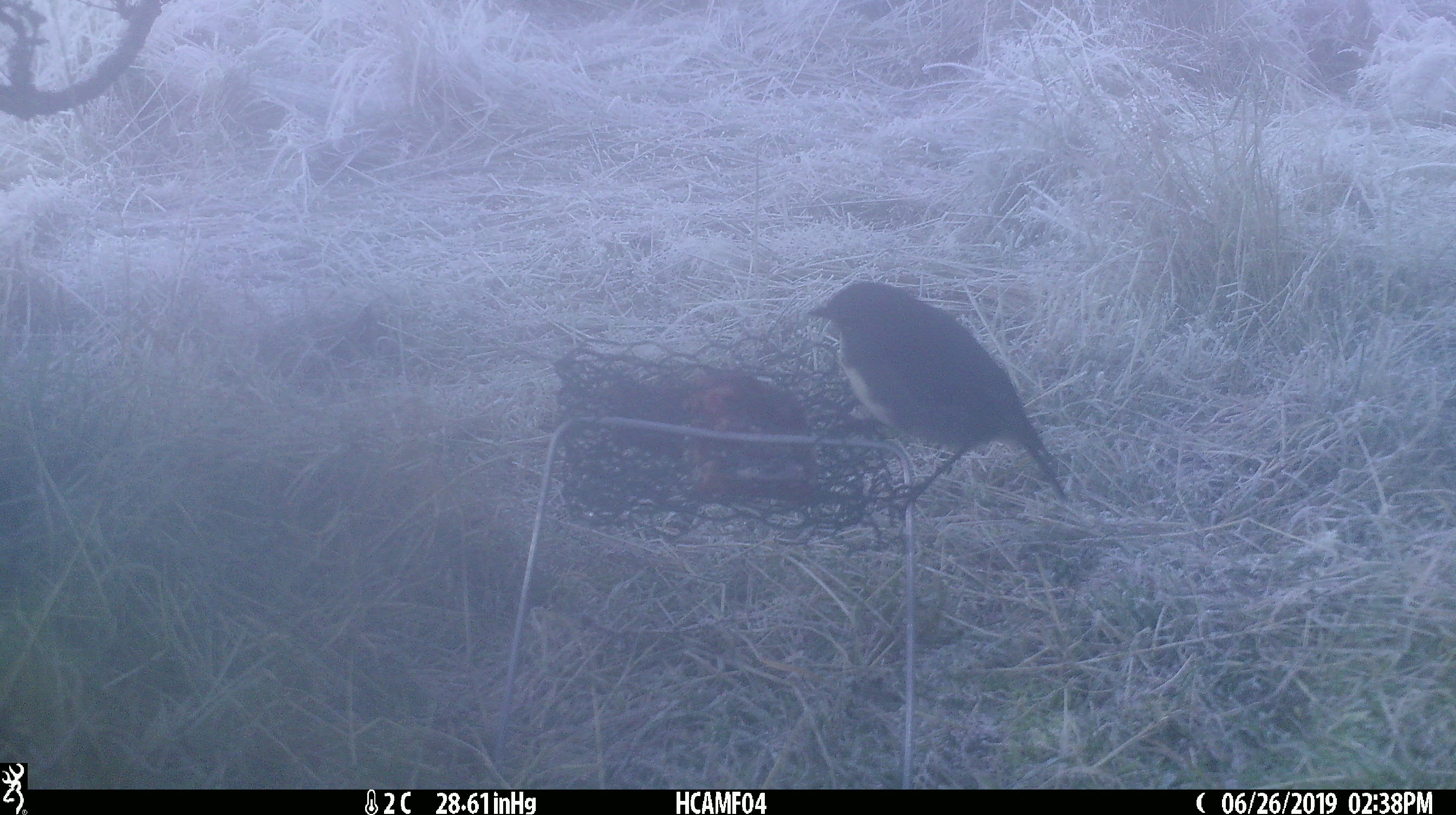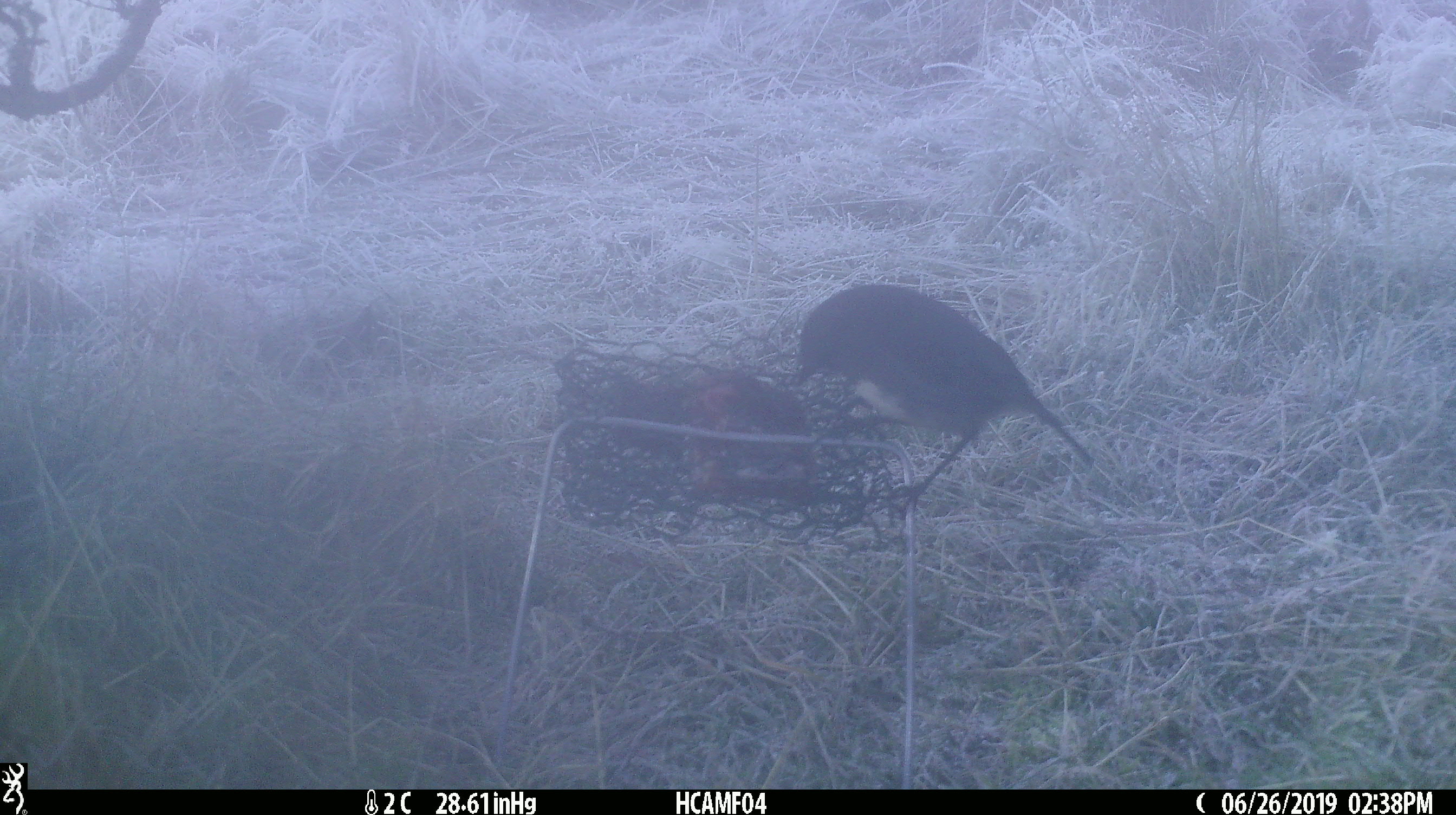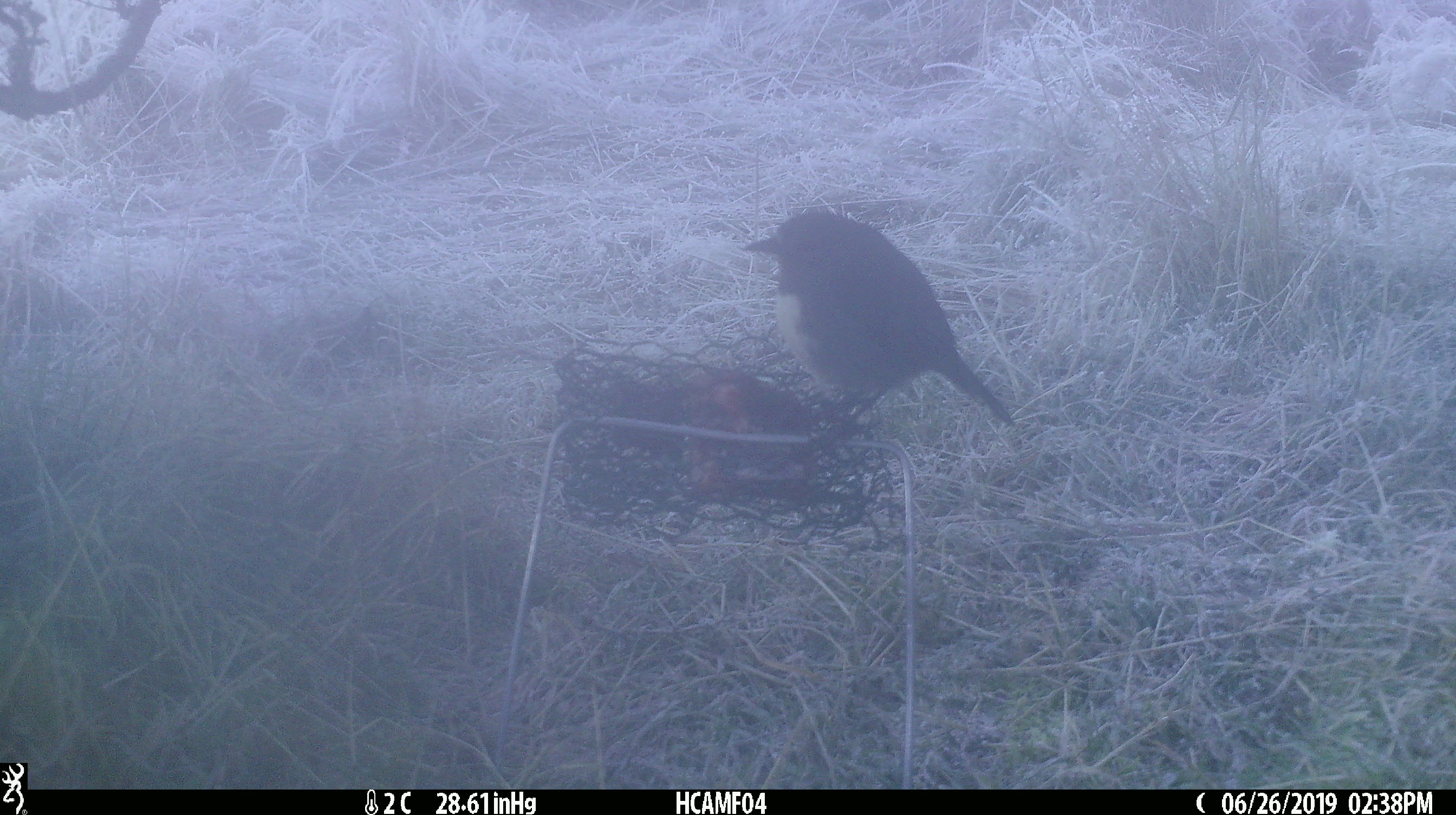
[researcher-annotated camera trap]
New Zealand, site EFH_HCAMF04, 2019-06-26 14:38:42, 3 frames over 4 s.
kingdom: Animalia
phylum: Chordata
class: Aves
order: Passeriformes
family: Petroicidae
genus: Petroica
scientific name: Petroica australis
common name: new zealand robin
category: robin